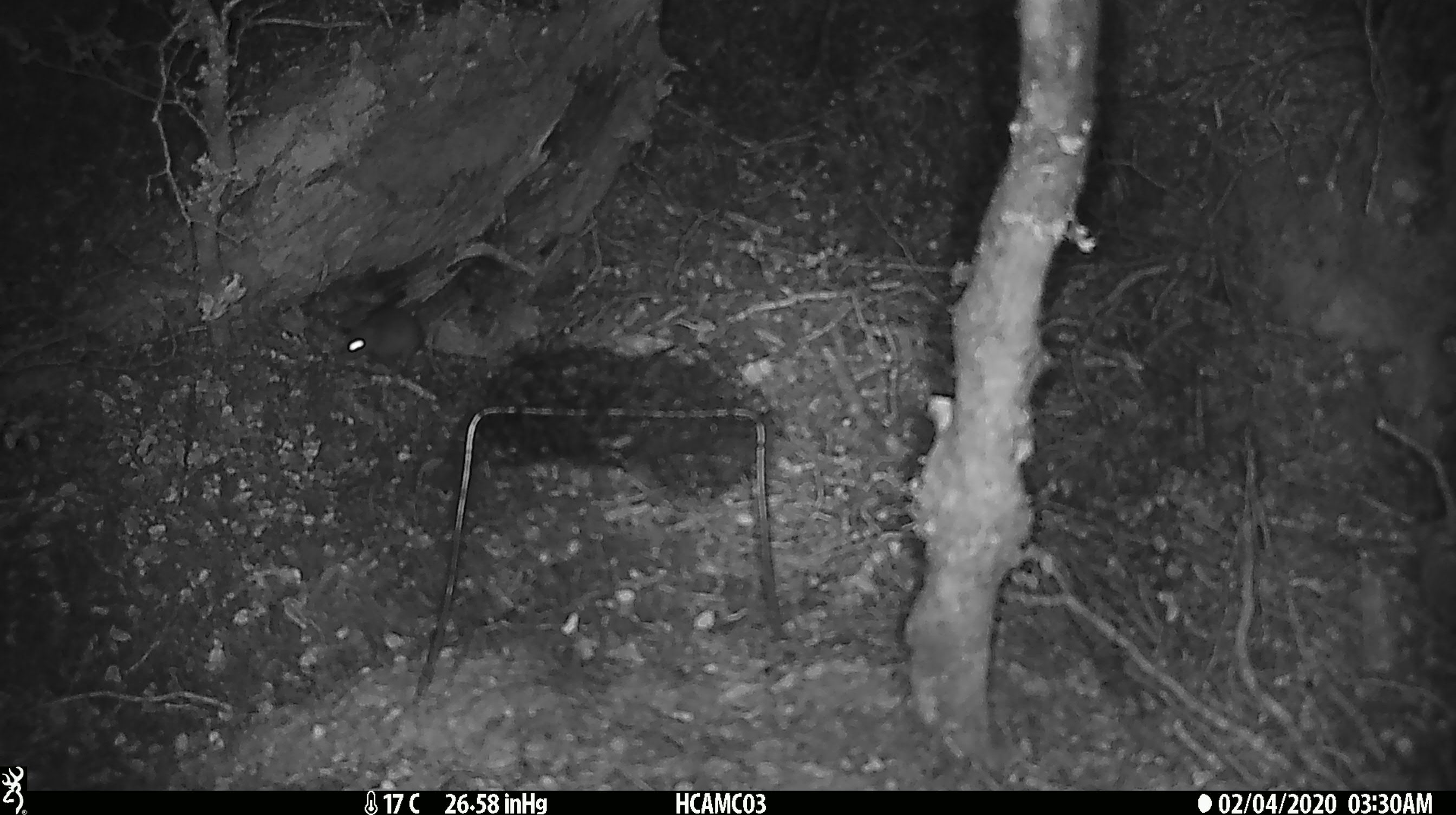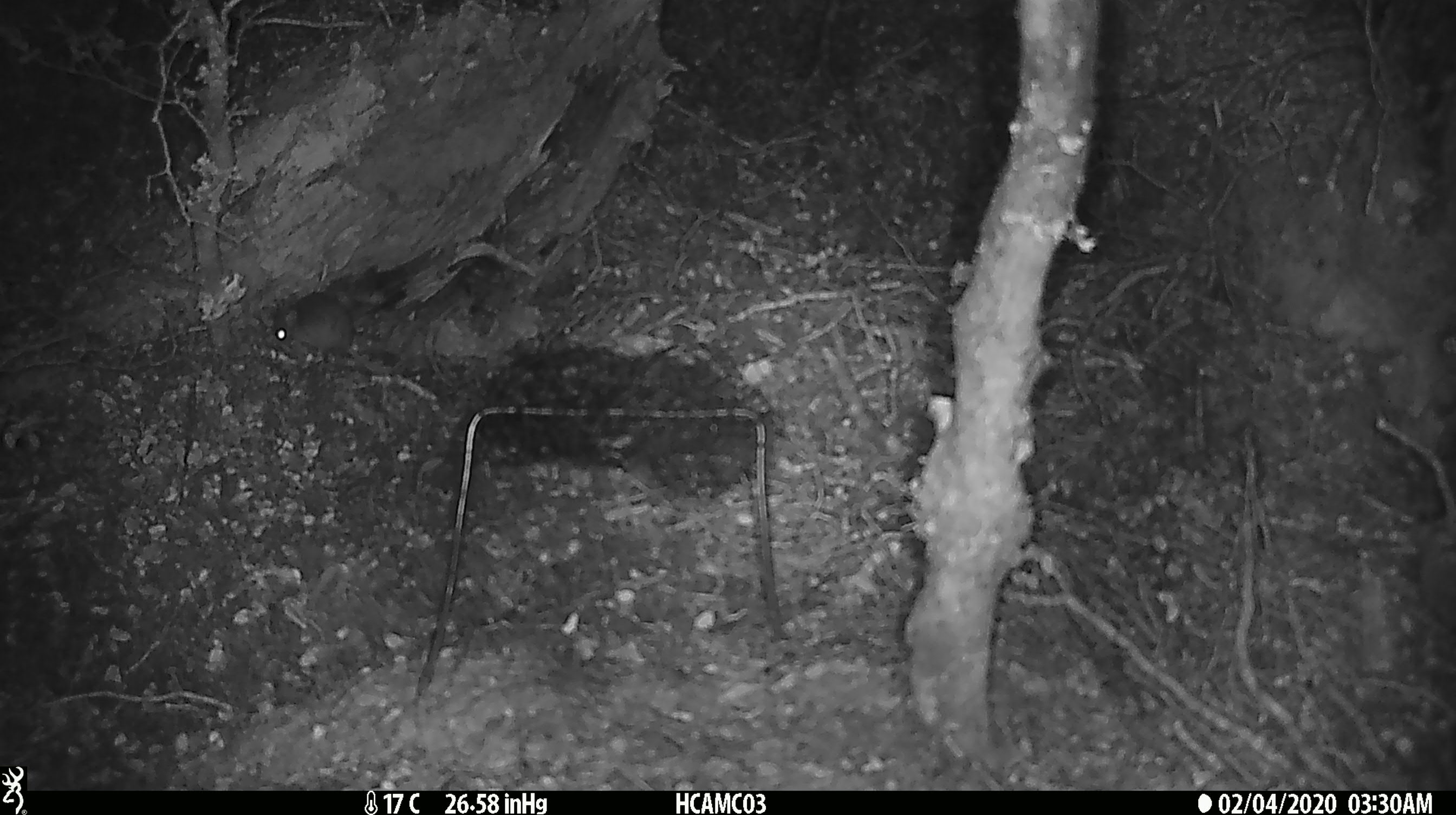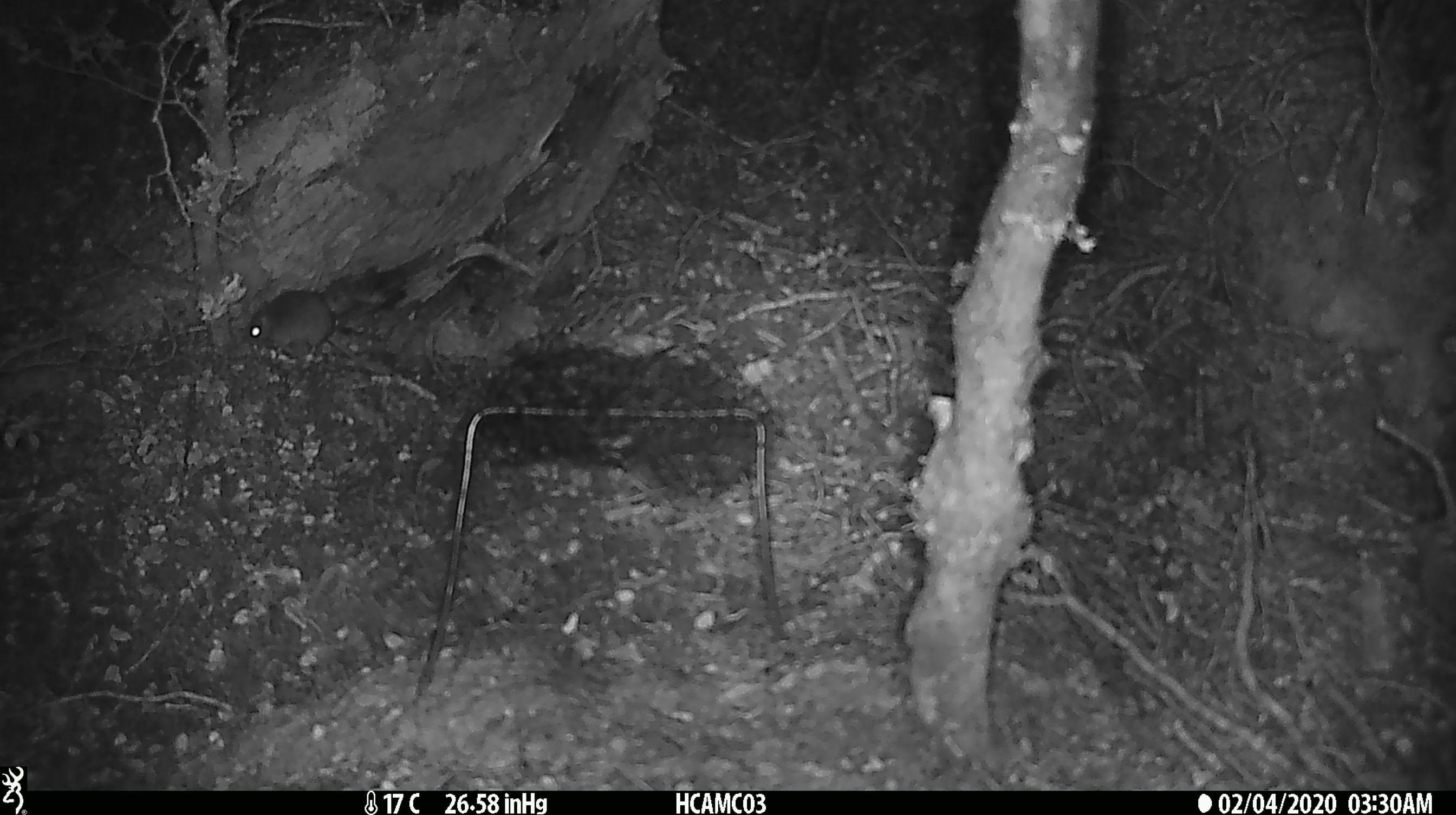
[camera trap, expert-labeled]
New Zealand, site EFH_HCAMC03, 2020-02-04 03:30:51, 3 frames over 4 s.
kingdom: Animalia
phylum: Chordata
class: Mammalia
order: Rodentia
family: Muridae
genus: Mus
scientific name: Mus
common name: mouse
Mouse (Mus).